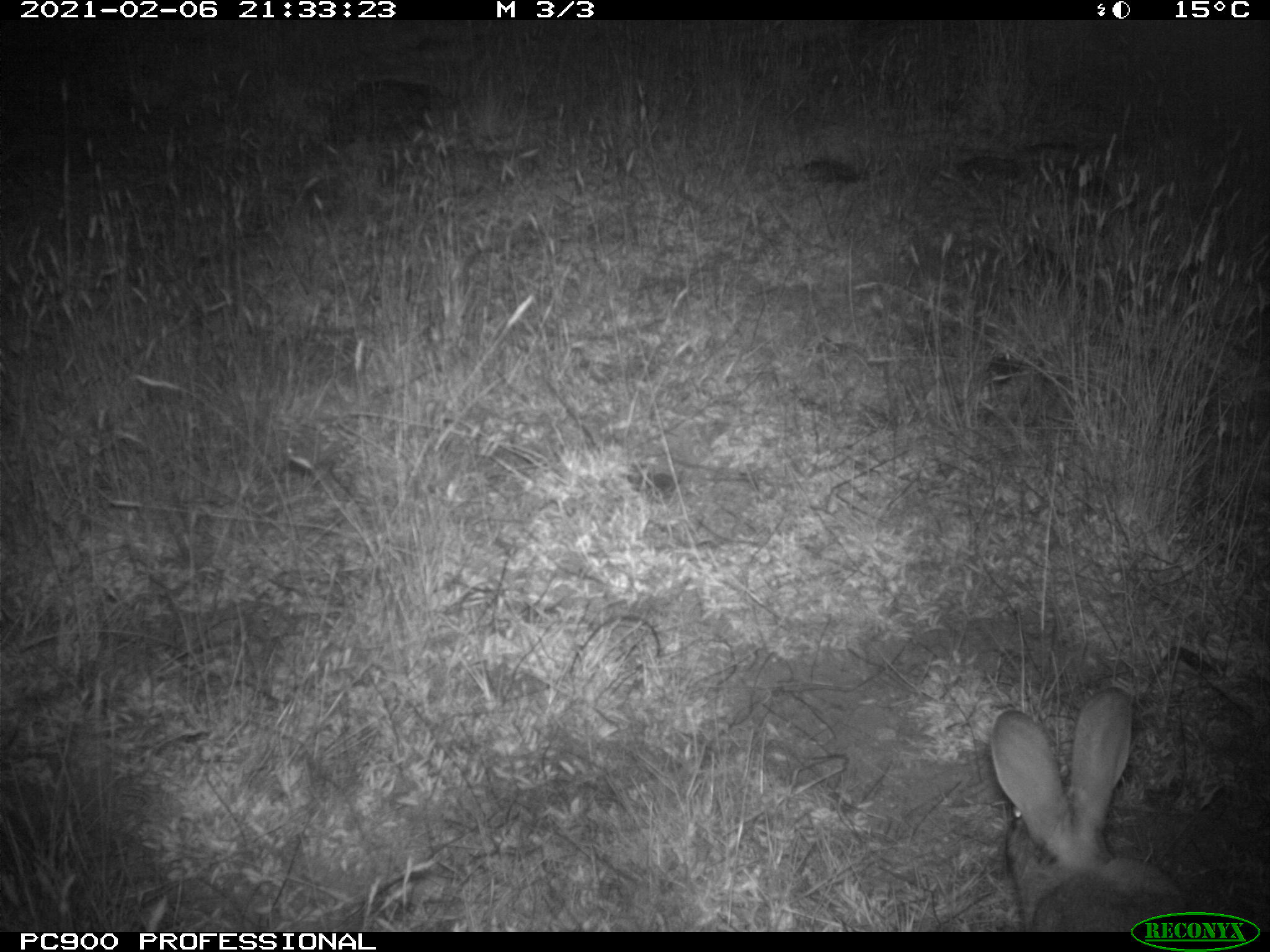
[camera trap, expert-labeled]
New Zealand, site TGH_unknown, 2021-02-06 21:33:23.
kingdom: Animalia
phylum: Chordata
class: Mammalia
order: Lagomorpha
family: Leporidae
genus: Oryctolagus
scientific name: Oryctolagus cuniculus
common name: european rabbit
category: rabbit